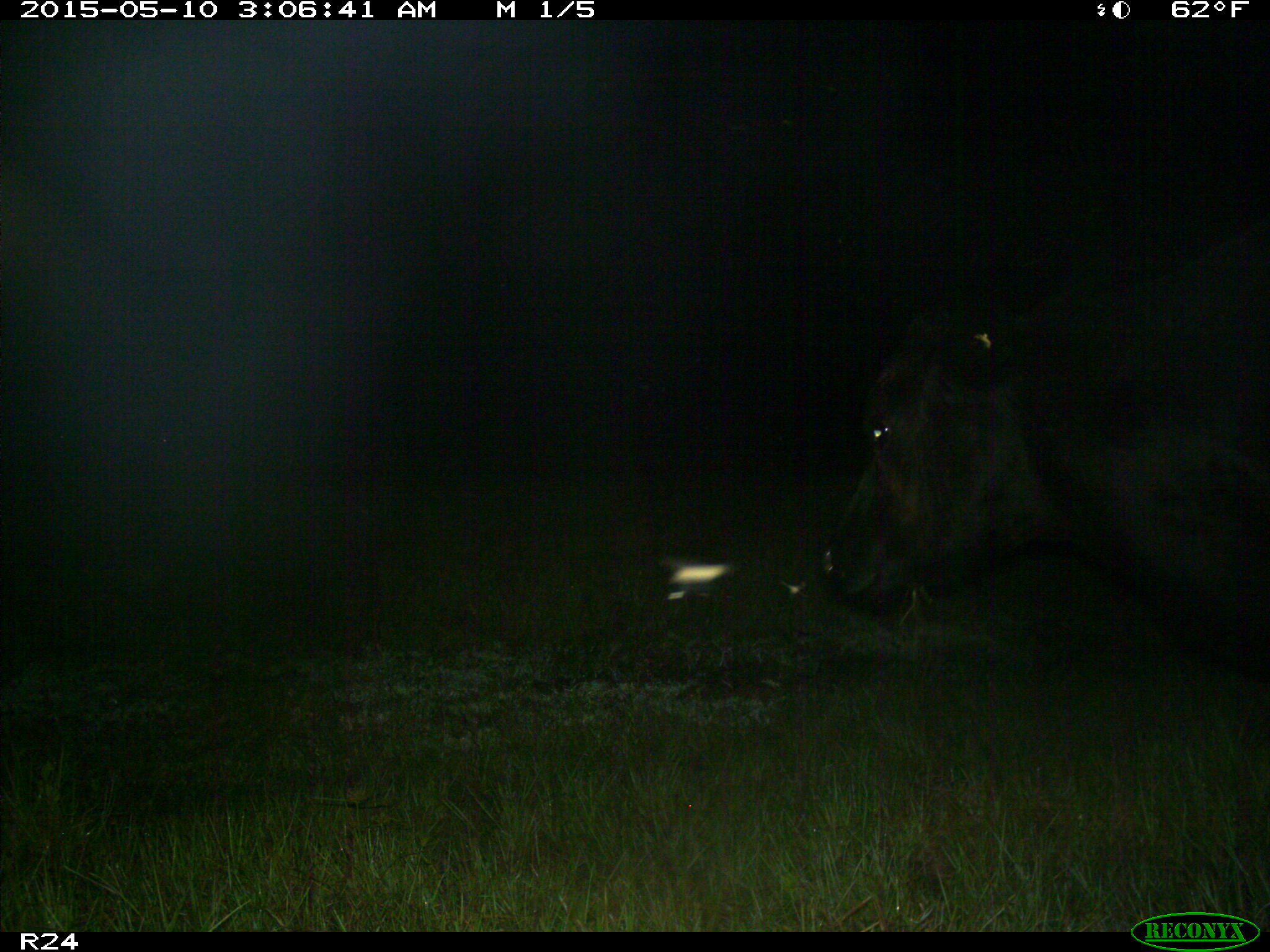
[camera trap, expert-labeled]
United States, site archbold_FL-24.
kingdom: Animalia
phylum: Chordata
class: Mammalia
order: Artiodactyla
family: Bovidae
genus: Bos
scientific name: Bos taurus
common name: domestic cow